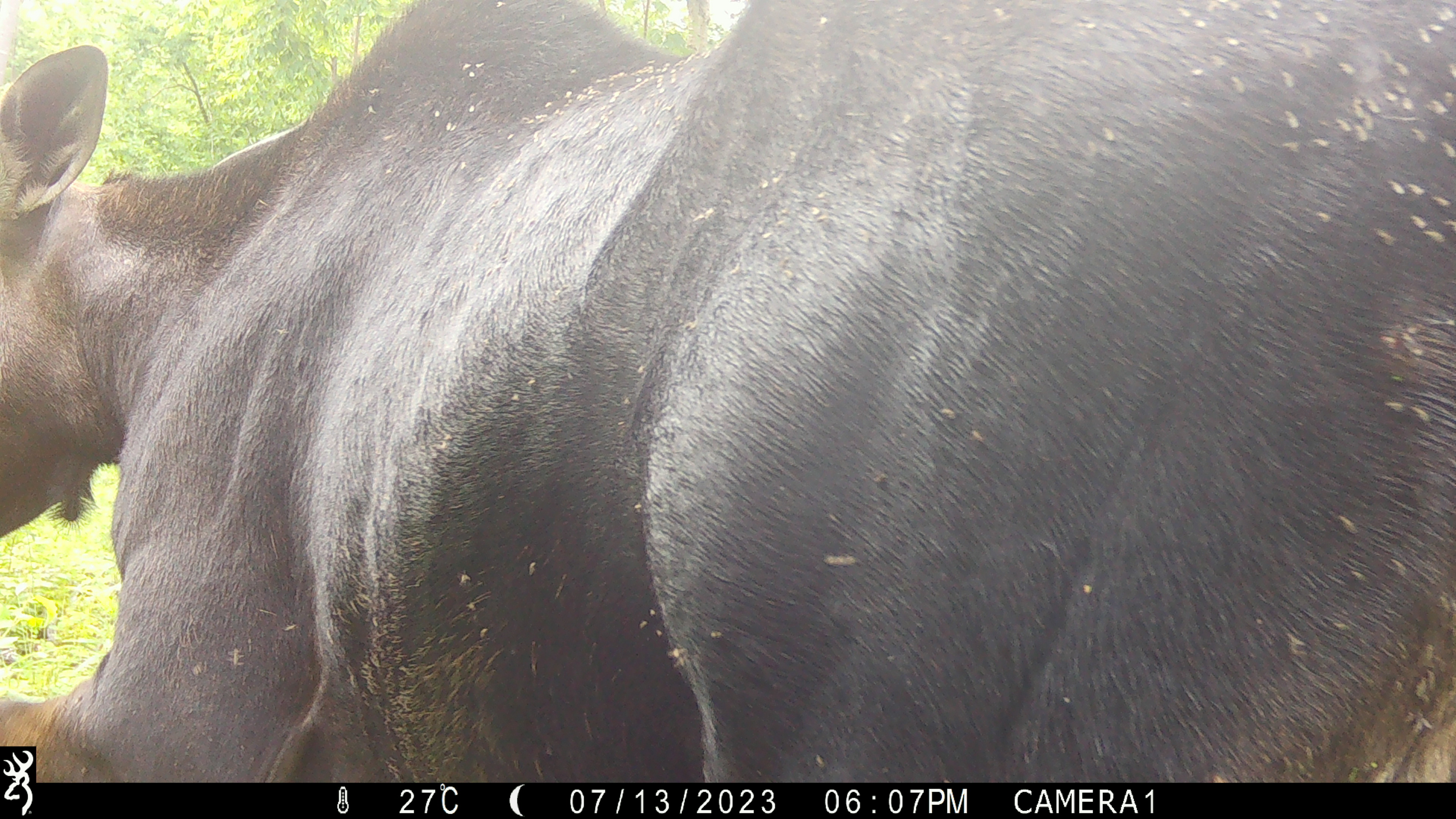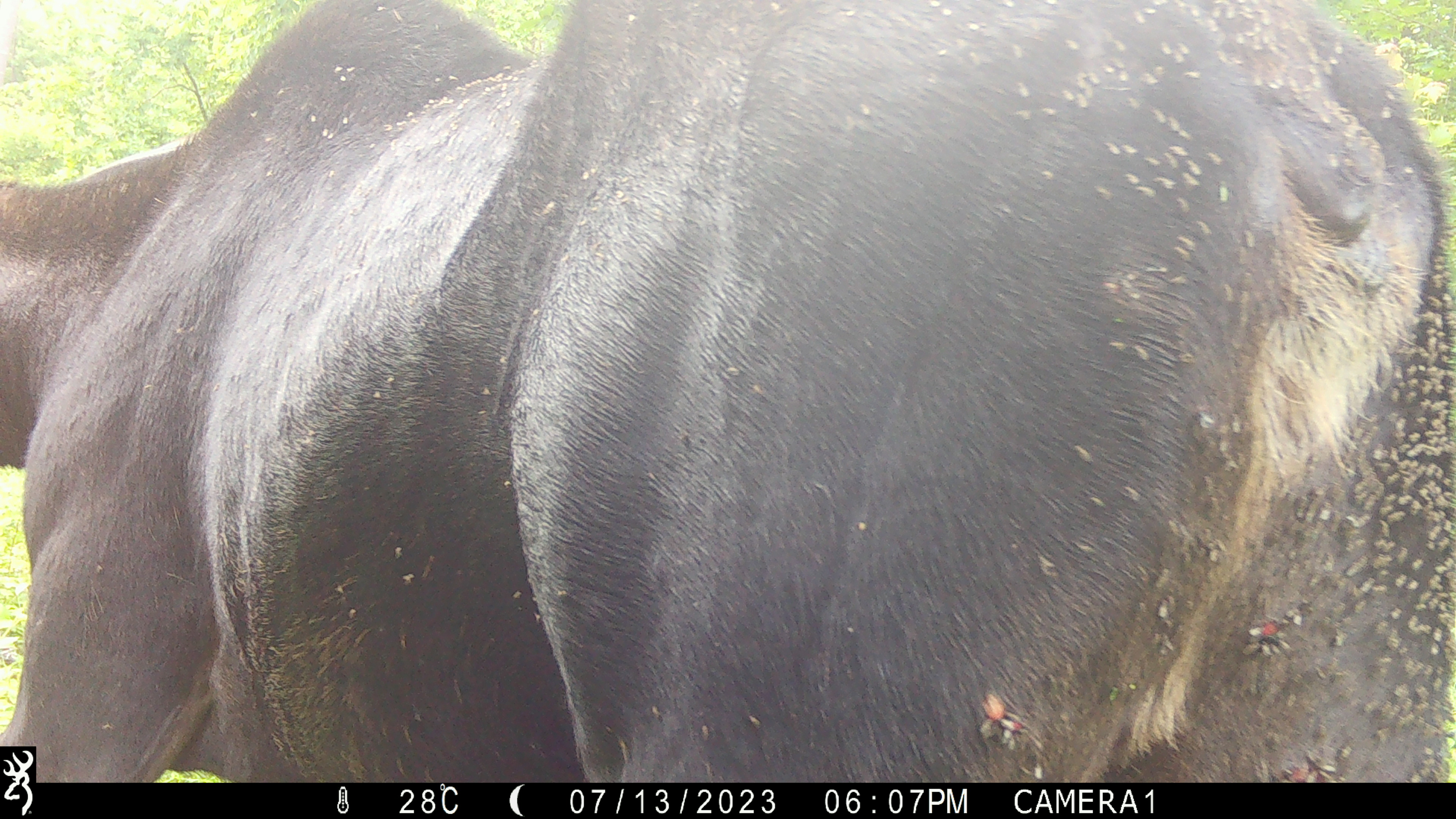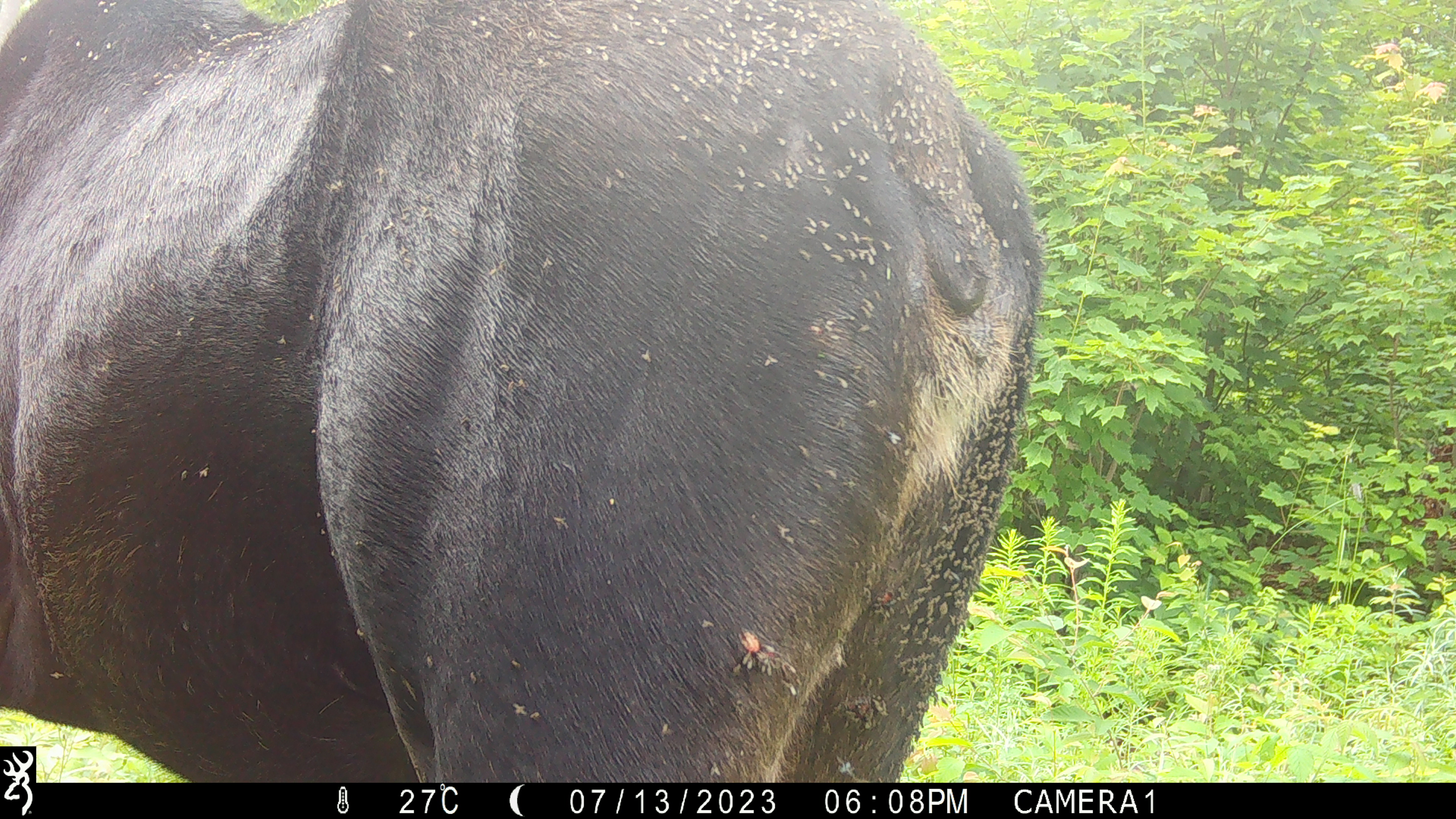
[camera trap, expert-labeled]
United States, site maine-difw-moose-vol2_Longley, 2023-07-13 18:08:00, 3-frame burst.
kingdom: Animalia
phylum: Chordata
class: Mammalia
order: Artiodactyla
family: Cervidae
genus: Alces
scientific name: Alces alces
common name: moose